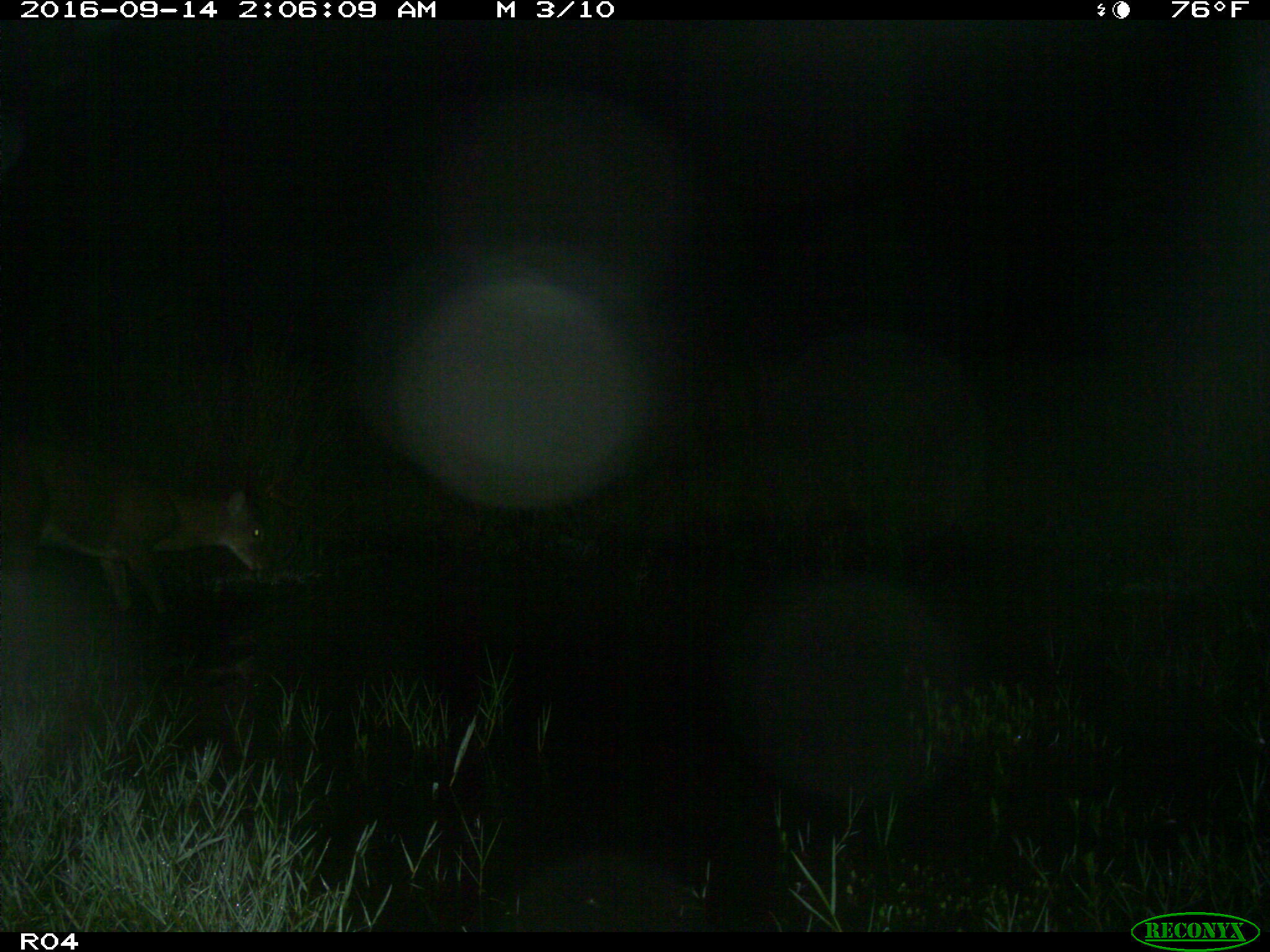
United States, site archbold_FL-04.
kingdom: Animalia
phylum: Chordata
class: Mammalia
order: Artiodactyla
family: Cervidae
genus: Odocoileus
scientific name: Odocoileus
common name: deer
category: unidentified deer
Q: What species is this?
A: Unidentified deer (deer) (Odocoileus).